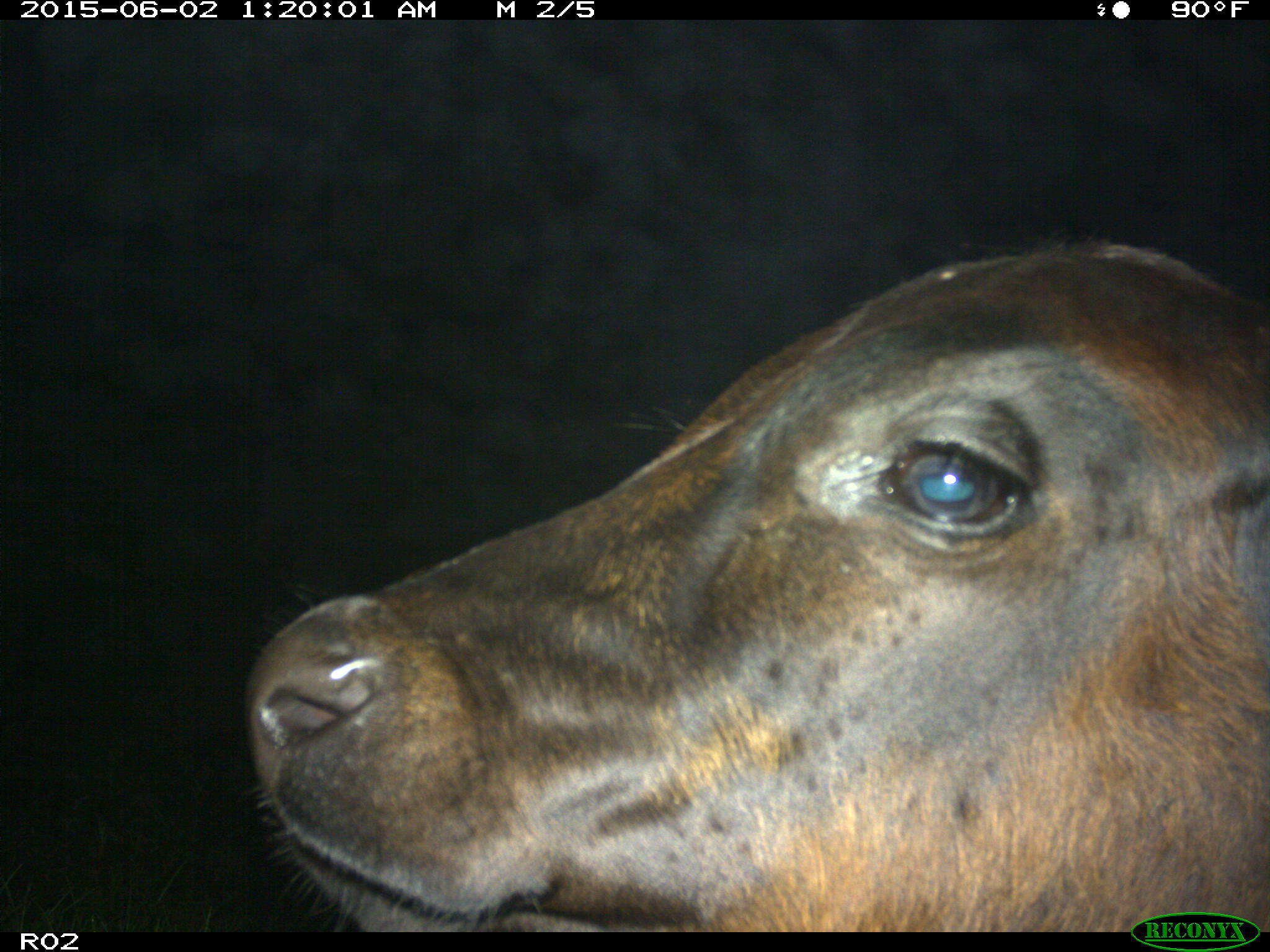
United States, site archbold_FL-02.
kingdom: Animalia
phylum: Chordata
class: Mammalia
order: Artiodactyla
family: Bovidae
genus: Bos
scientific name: Bos taurus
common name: domestic cow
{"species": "Bos taurus (domestic cow)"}